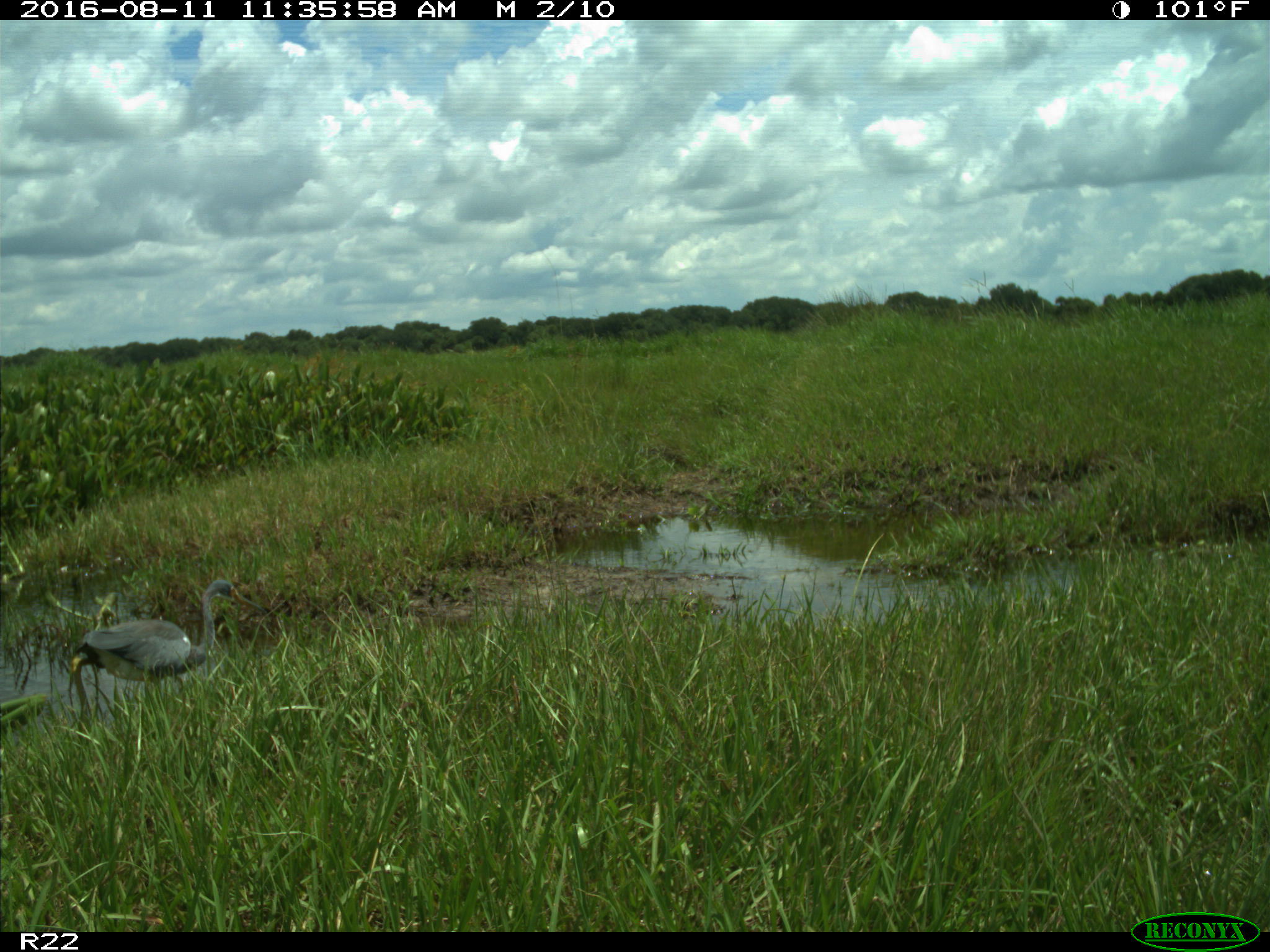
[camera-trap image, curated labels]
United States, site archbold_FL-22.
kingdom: Animalia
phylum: Chordata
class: Aves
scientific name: Aves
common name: birds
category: unidentified bird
Unidentified bird (birds) (Aves).